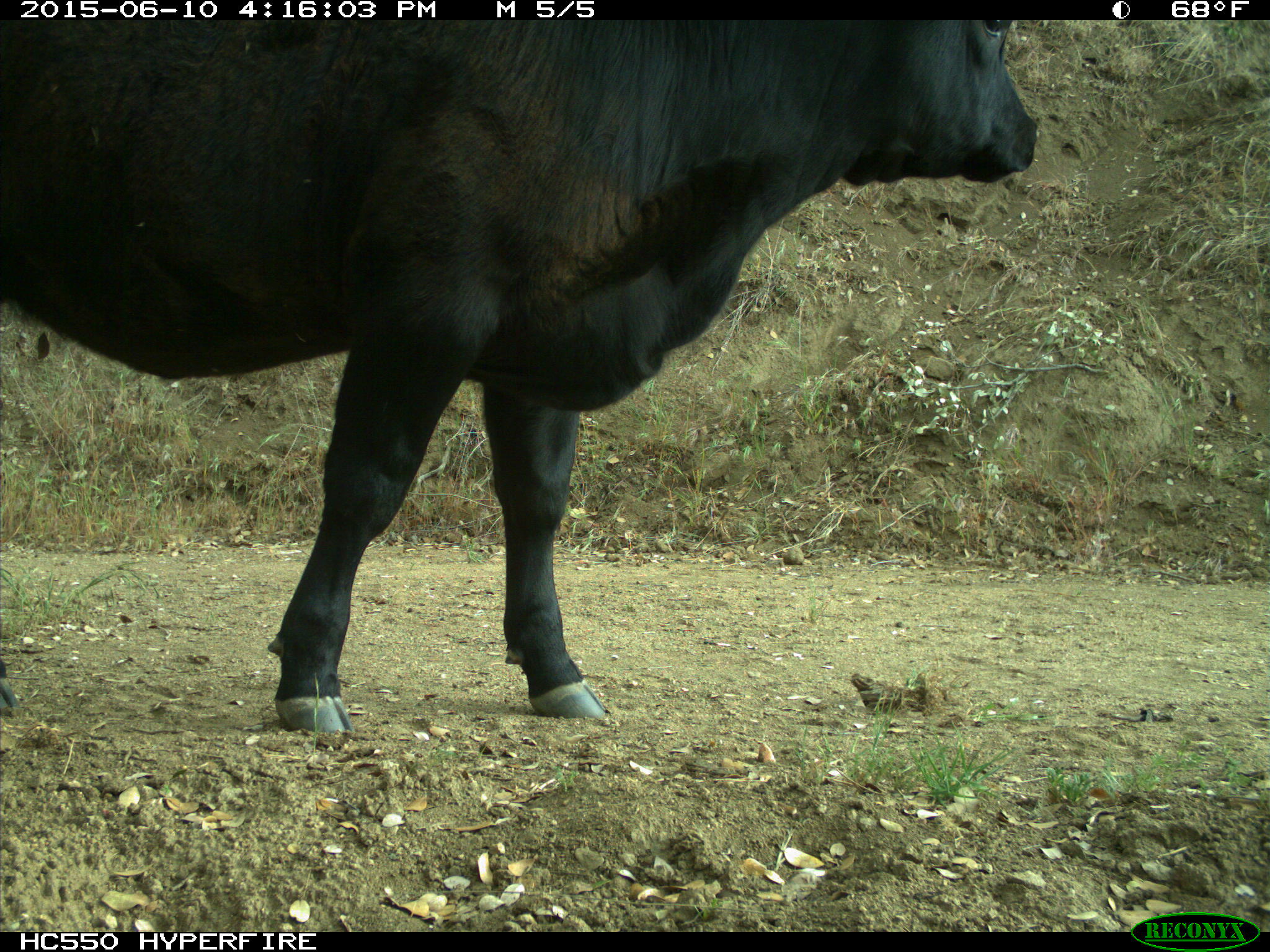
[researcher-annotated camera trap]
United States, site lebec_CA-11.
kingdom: Animalia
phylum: Chordata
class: Mammalia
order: Artiodactyla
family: Bovidae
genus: Bos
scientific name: Bos taurus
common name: domestic cow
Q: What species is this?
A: Bos taurus (domestic cow).